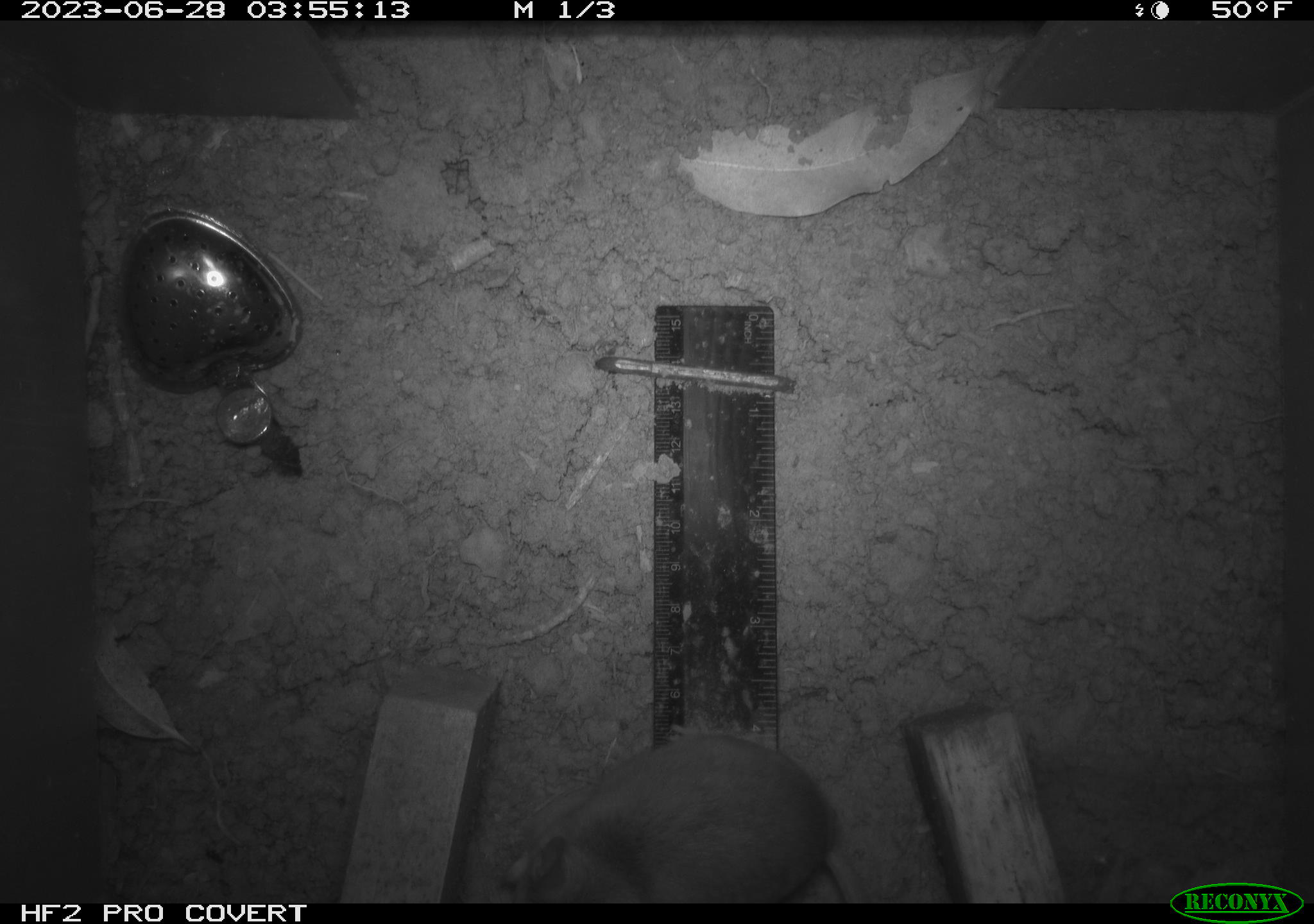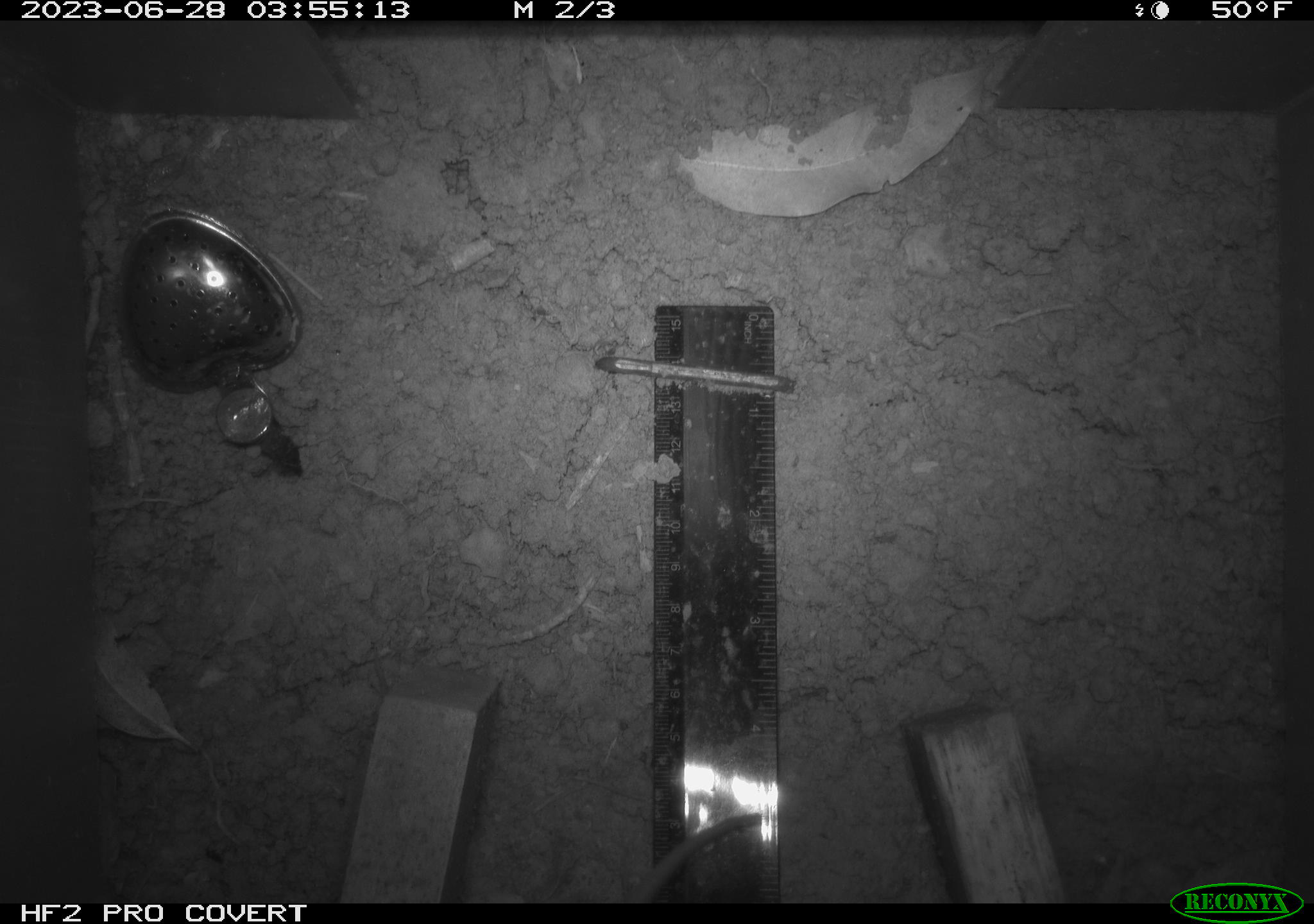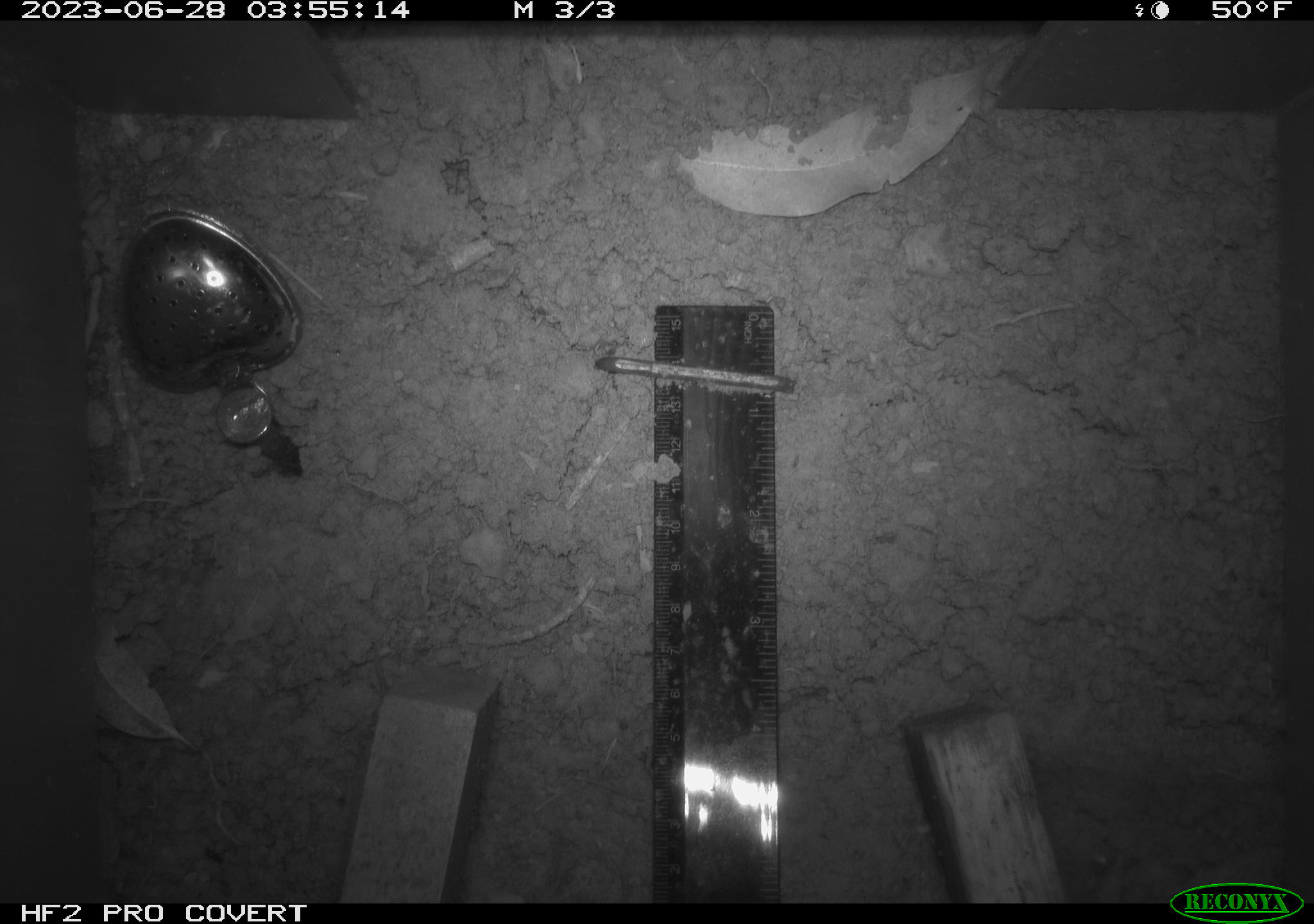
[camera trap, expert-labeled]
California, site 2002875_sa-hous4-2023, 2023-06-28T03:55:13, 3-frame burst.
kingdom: Animalia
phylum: Chordata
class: Mammalia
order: Rodentia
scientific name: Rodentia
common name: mouse species